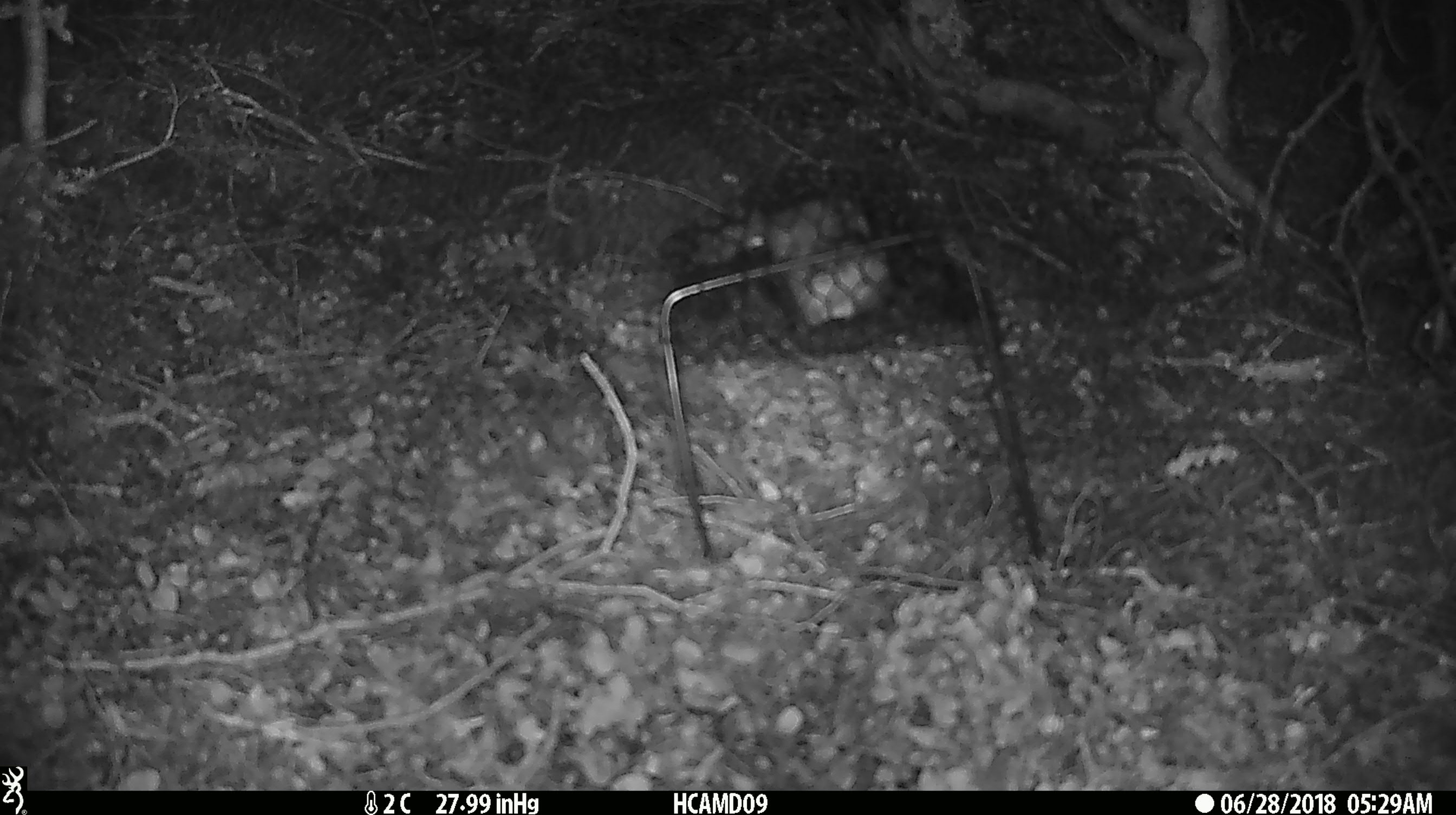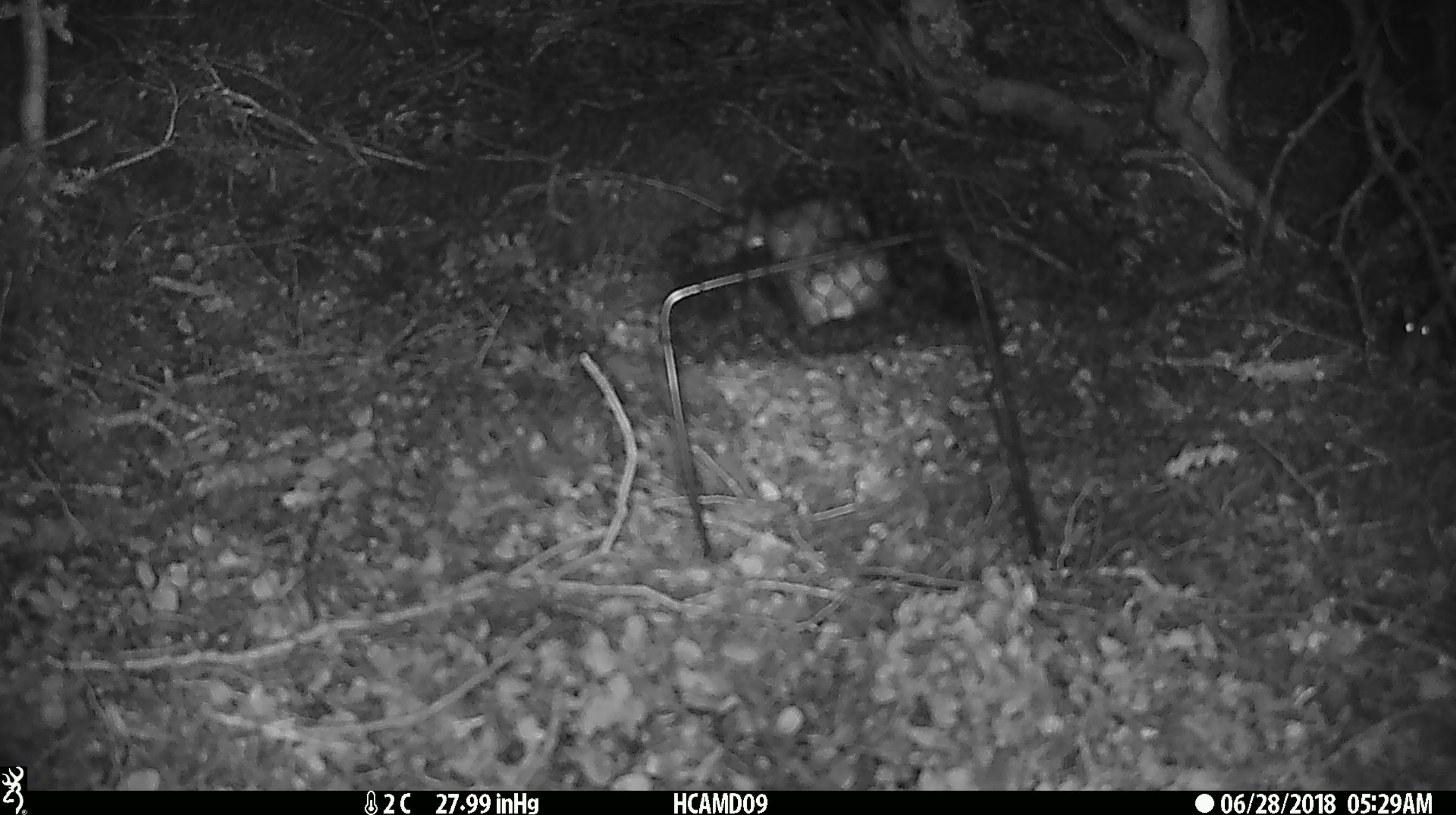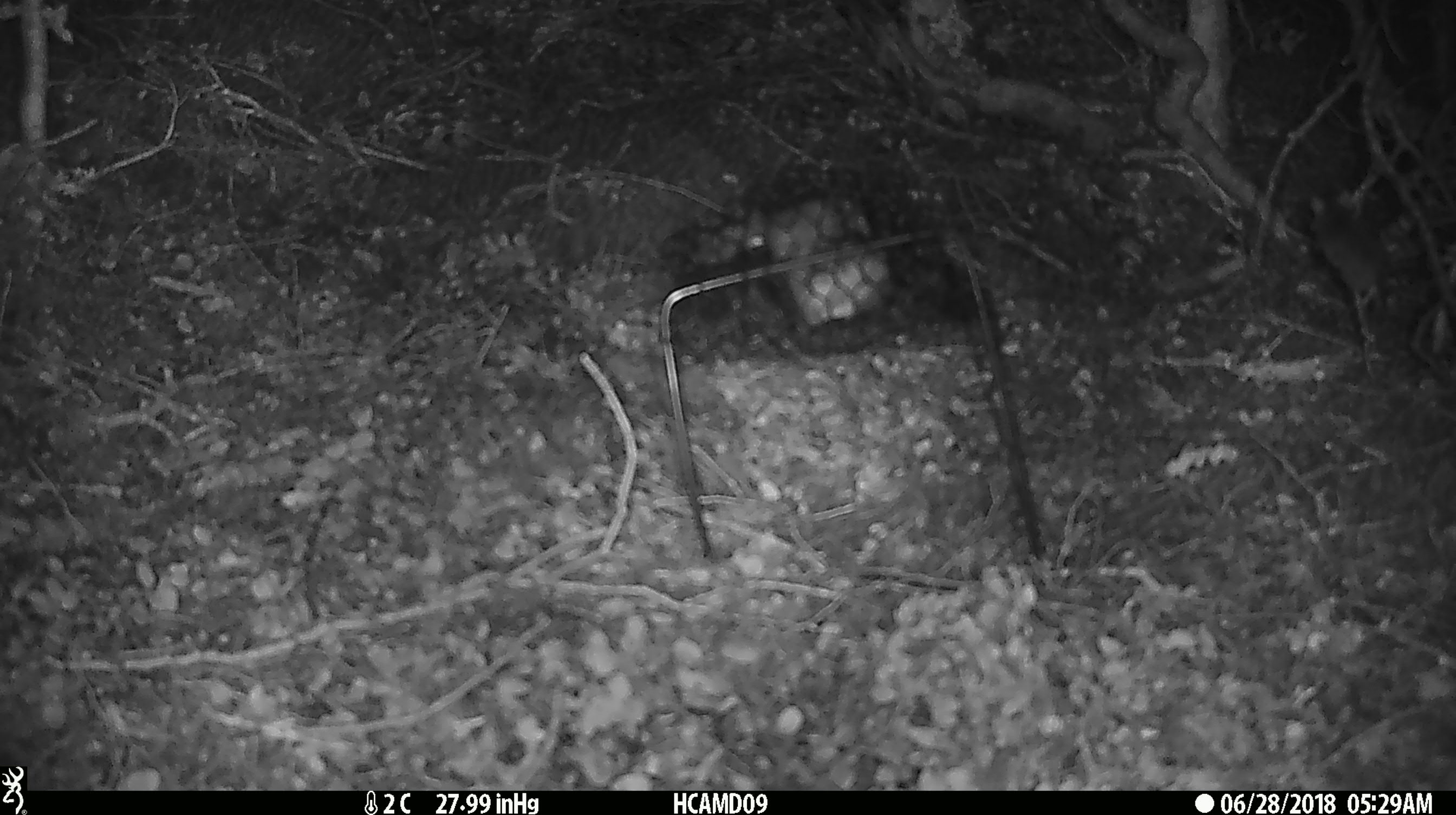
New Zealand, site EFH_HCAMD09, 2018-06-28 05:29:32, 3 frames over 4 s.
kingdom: Animalia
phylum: Chordata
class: Mammalia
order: Rodentia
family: Muridae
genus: Mus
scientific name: Mus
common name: mouse